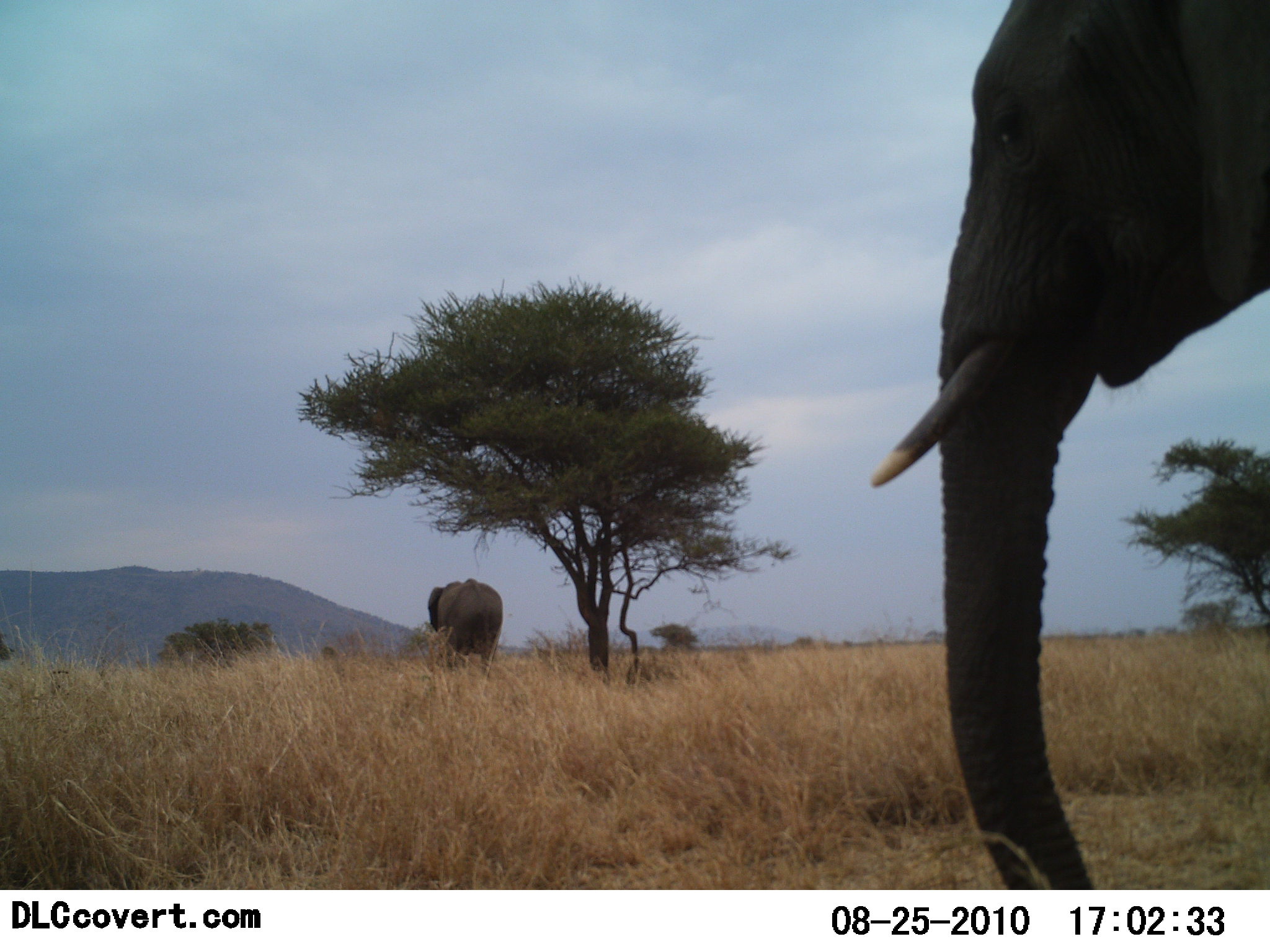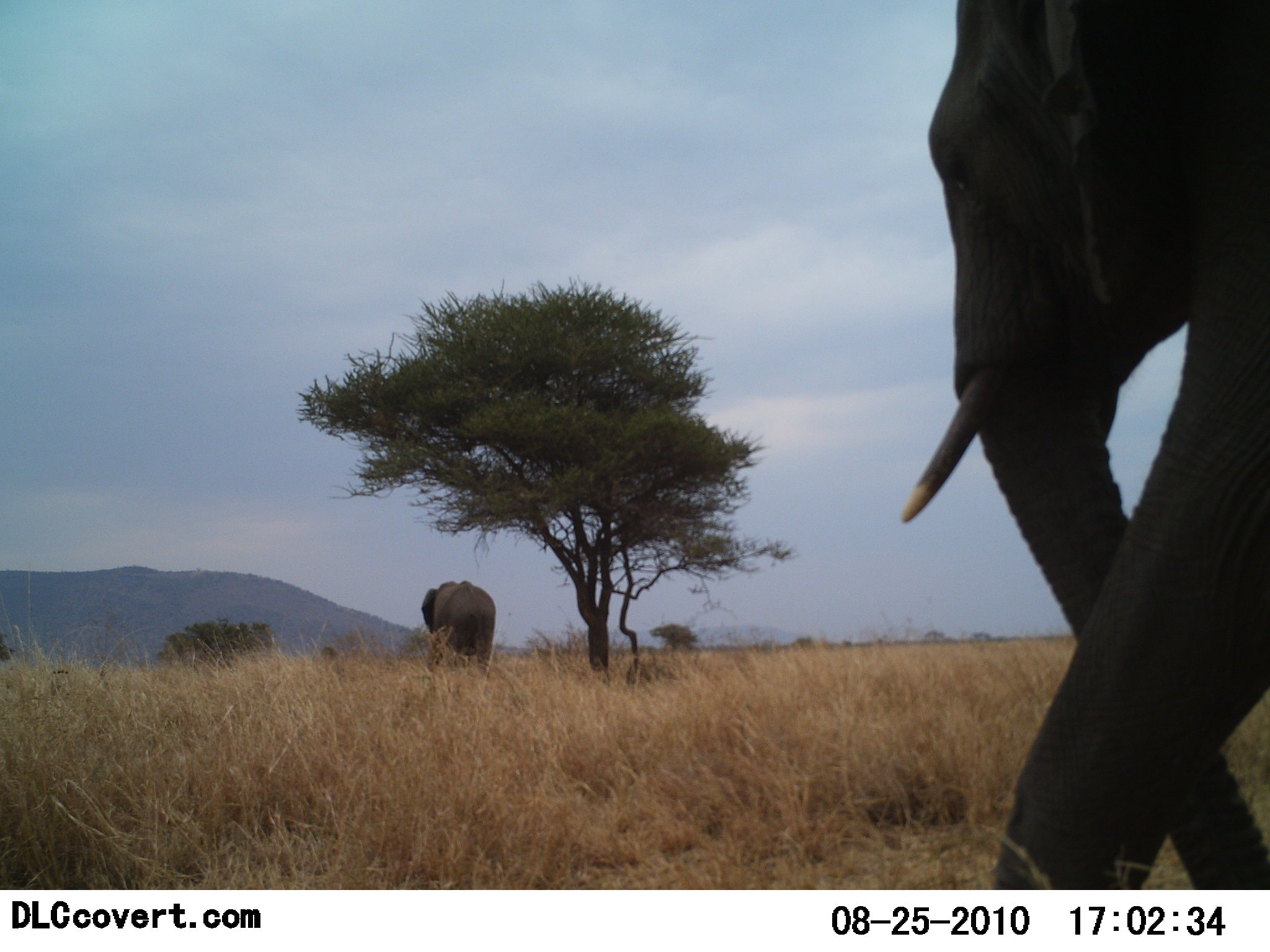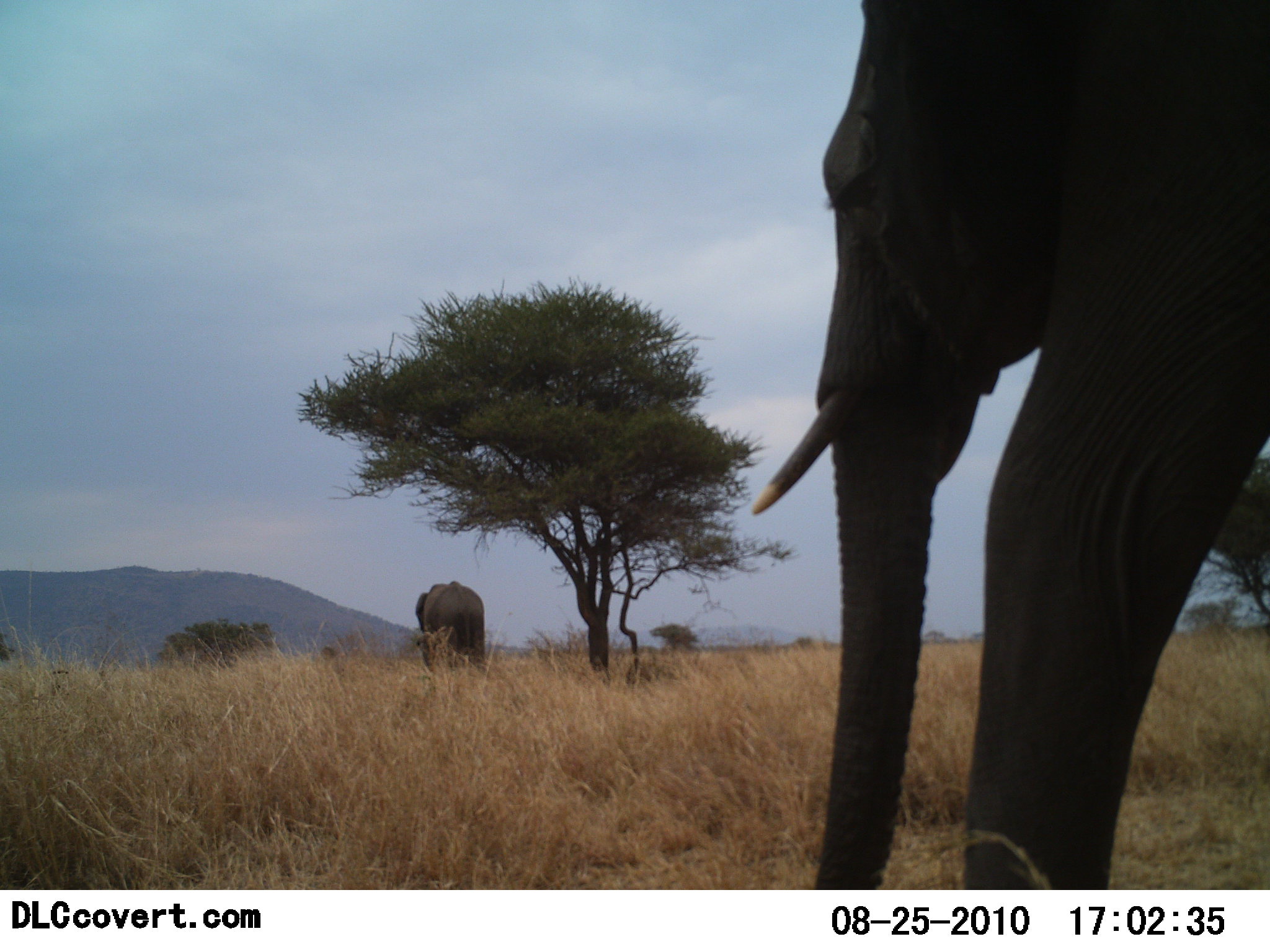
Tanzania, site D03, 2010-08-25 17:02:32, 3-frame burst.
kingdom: Animalia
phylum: Chordata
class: Mammalia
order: Proboscidea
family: Elephantidae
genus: Loxodonta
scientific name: Loxodonta africana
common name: african bush elephant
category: elephant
Elephant (african bush elephant) (Loxodonta africana), count 2. Behavior (volunteer vote fractions): standing 0%, resting 0%, moving 100%, interacting 0%. Young present (vote fraction): 0%. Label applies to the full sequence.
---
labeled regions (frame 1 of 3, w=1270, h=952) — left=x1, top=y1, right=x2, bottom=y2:
animal: left=870, top=0, right=1269, bottom=889; left=426, top=577, right=505, bottom=666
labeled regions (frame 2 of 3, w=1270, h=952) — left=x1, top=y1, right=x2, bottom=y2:
animal: left=898, top=2, right=1269, bottom=889; left=422, top=579, right=497, bottom=671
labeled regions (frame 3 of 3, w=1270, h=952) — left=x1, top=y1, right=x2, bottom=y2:
animal: left=753, top=2, right=1268, bottom=888; left=415, top=581, right=489, bottom=675